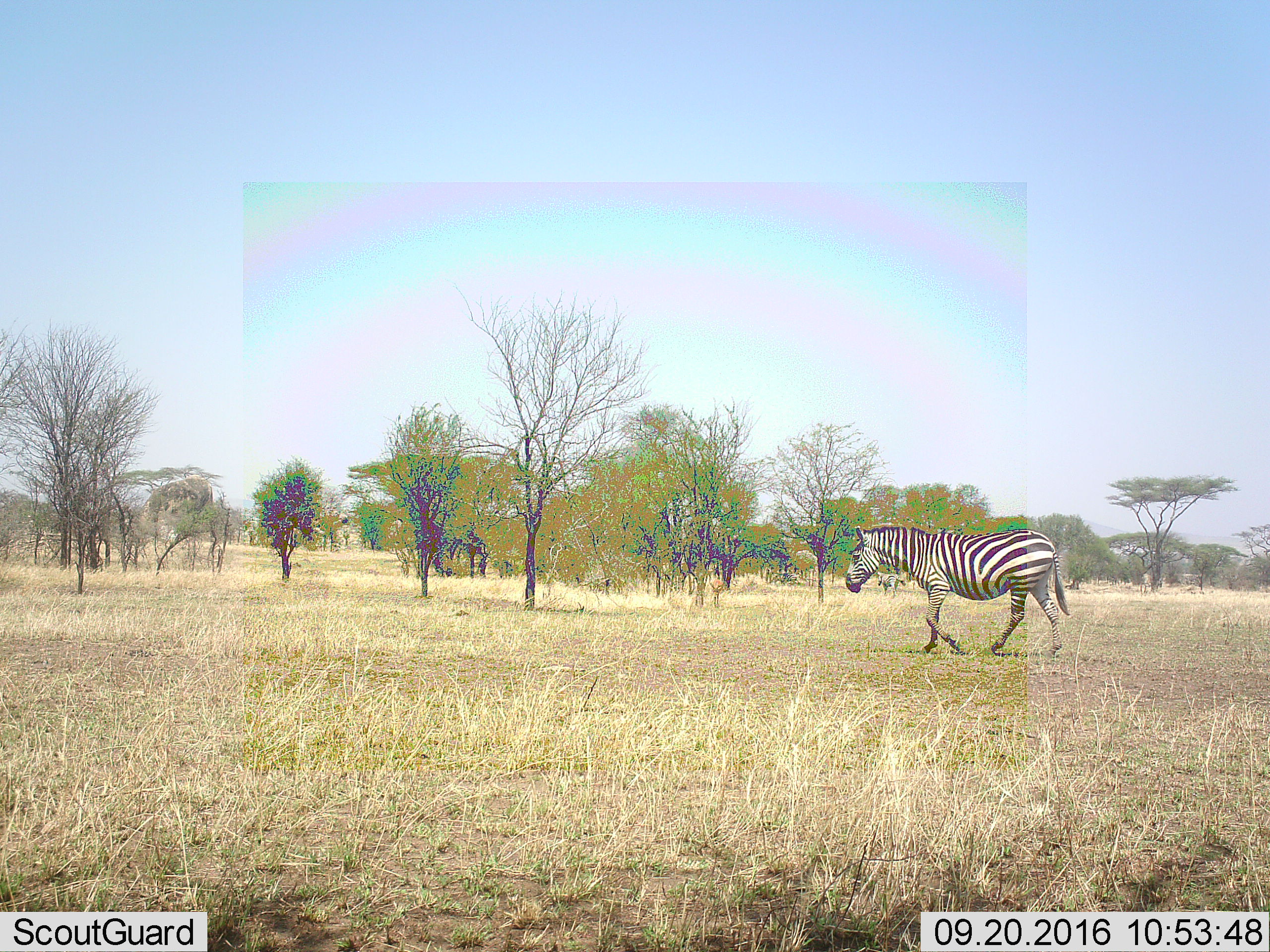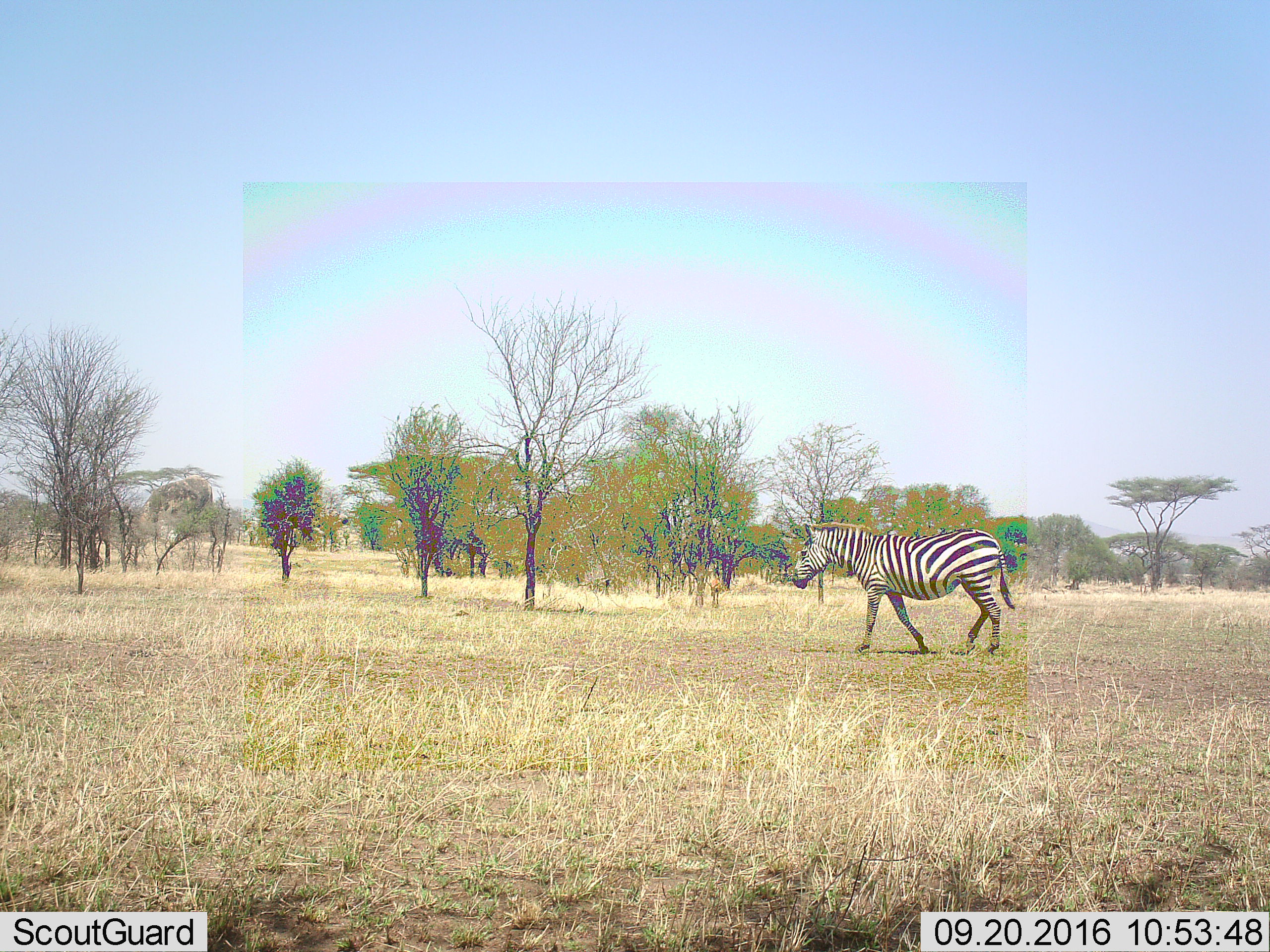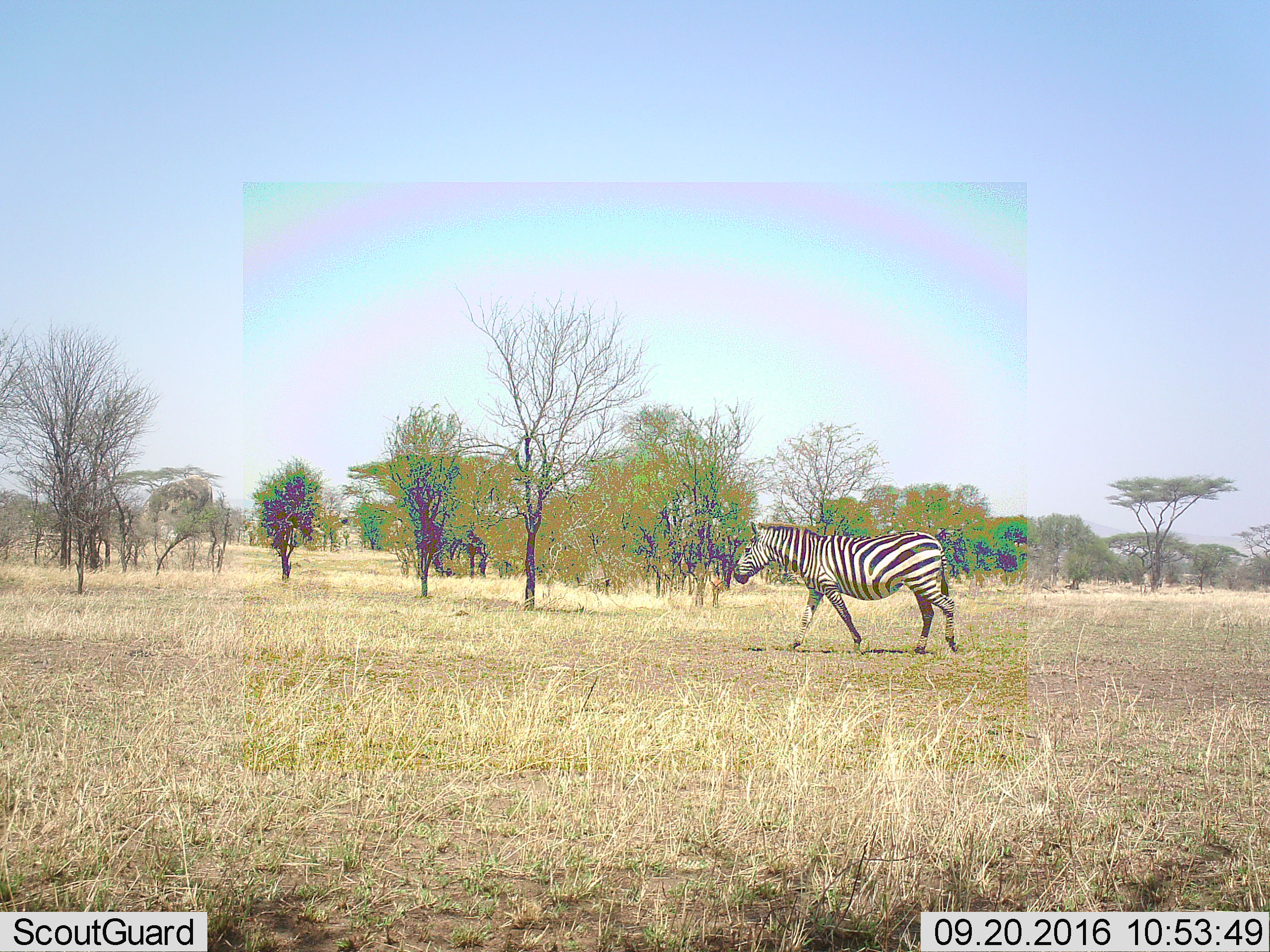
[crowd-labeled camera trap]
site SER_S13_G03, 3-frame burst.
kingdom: Animalia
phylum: Chordata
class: Mammalia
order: Perissodactyla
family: Equidae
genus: Equus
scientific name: Equus quagga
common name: plains zebra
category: zebraplains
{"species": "zebraplains (plains zebra) (Equus quagga)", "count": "1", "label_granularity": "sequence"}